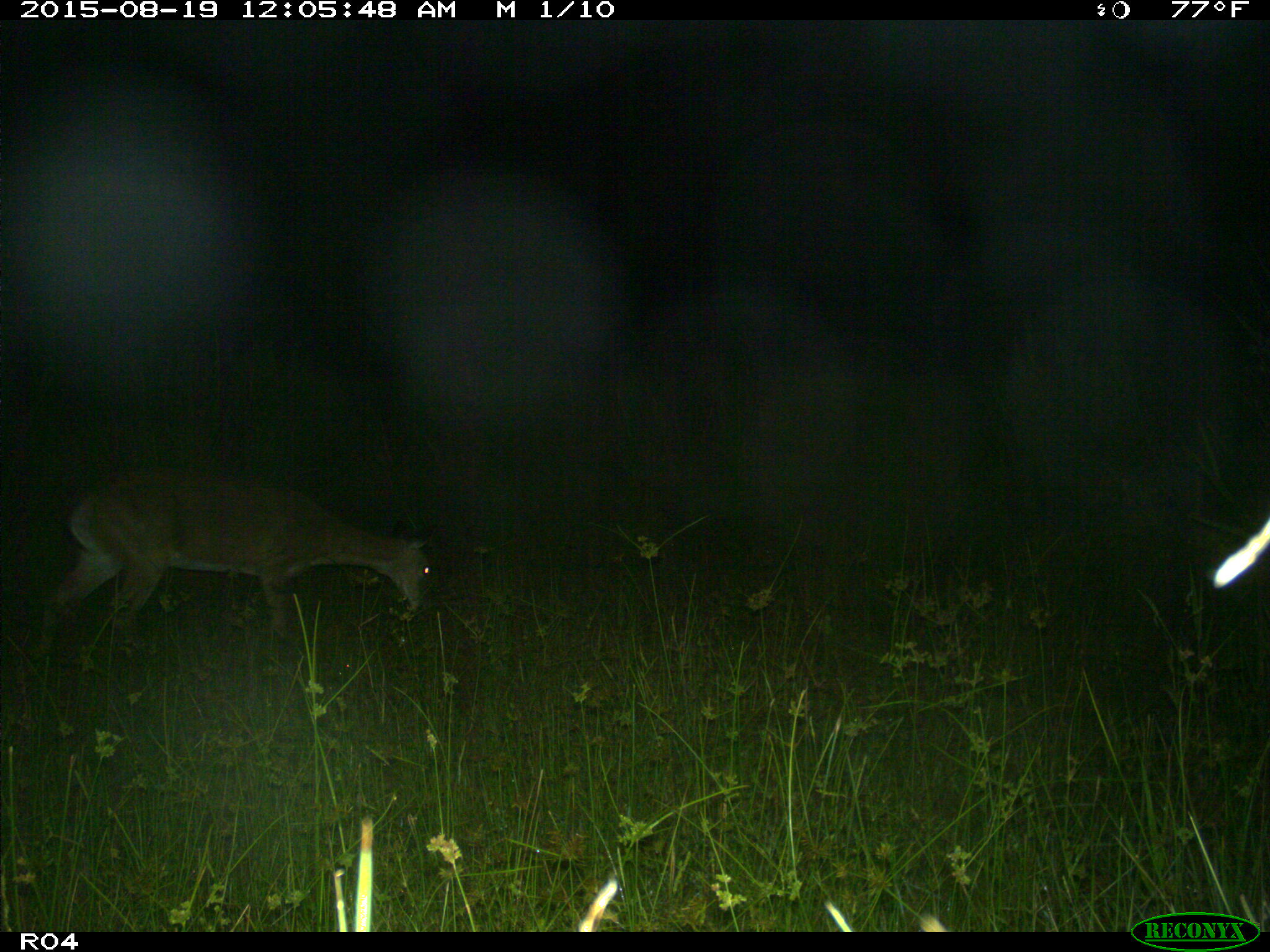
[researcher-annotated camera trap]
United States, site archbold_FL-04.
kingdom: Animalia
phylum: Chordata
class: Mammalia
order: Artiodactyla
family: Cervidae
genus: Odocoileus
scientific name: Odocoileus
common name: deer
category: unidentified deer